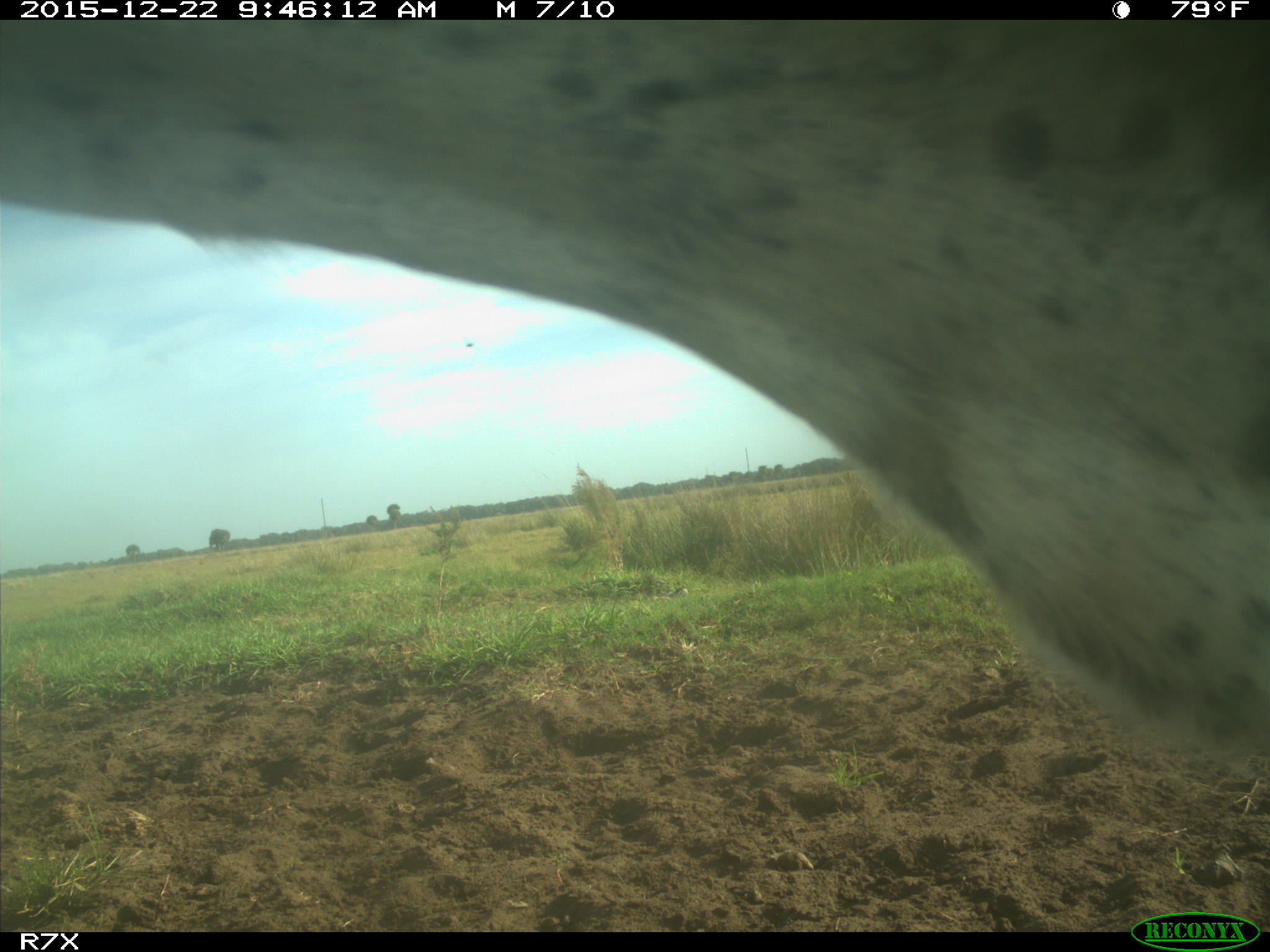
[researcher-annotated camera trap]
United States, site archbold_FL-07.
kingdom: Animalia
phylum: Chordata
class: Mammalia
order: Artiodactyla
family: Bovidae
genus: Bos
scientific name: Bos taurus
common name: domestic cow